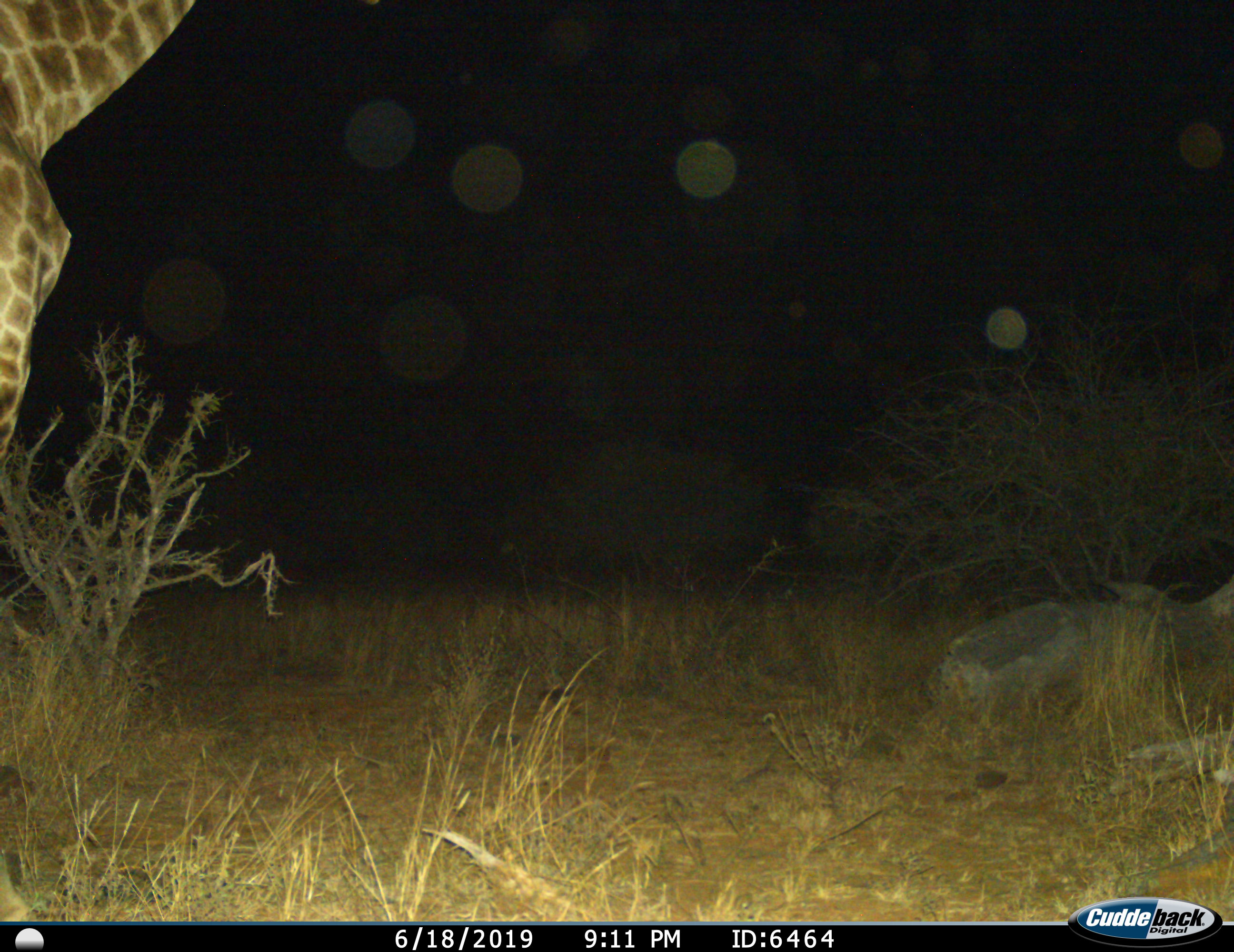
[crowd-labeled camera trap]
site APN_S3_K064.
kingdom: Animalia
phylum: Chordata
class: Mammalia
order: Artiodactyla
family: Giraffidae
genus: Giraffa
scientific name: Giraffa camelopardalis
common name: giraffe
Giraffe (Giraffa camelopardalis), count 1. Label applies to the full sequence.